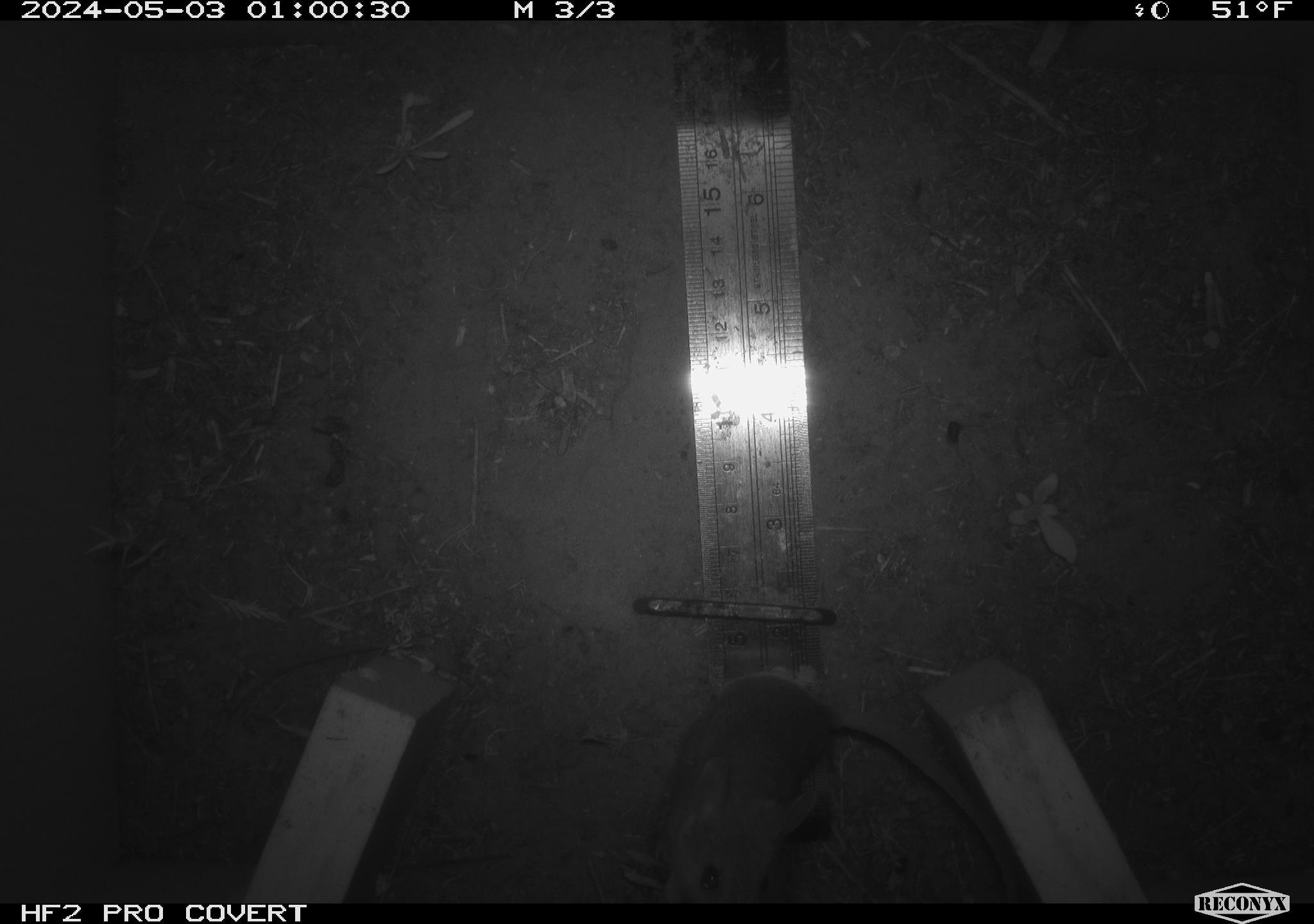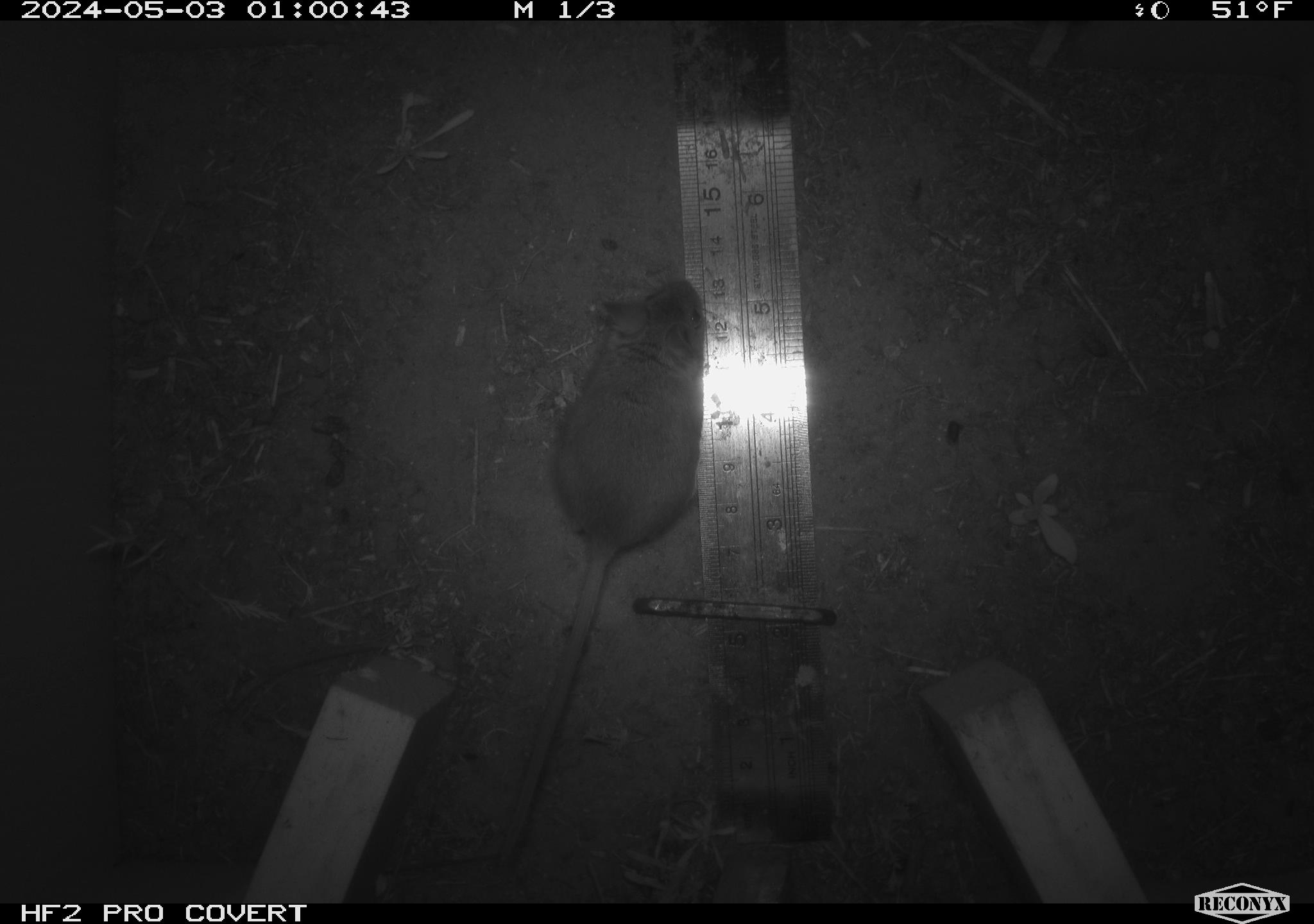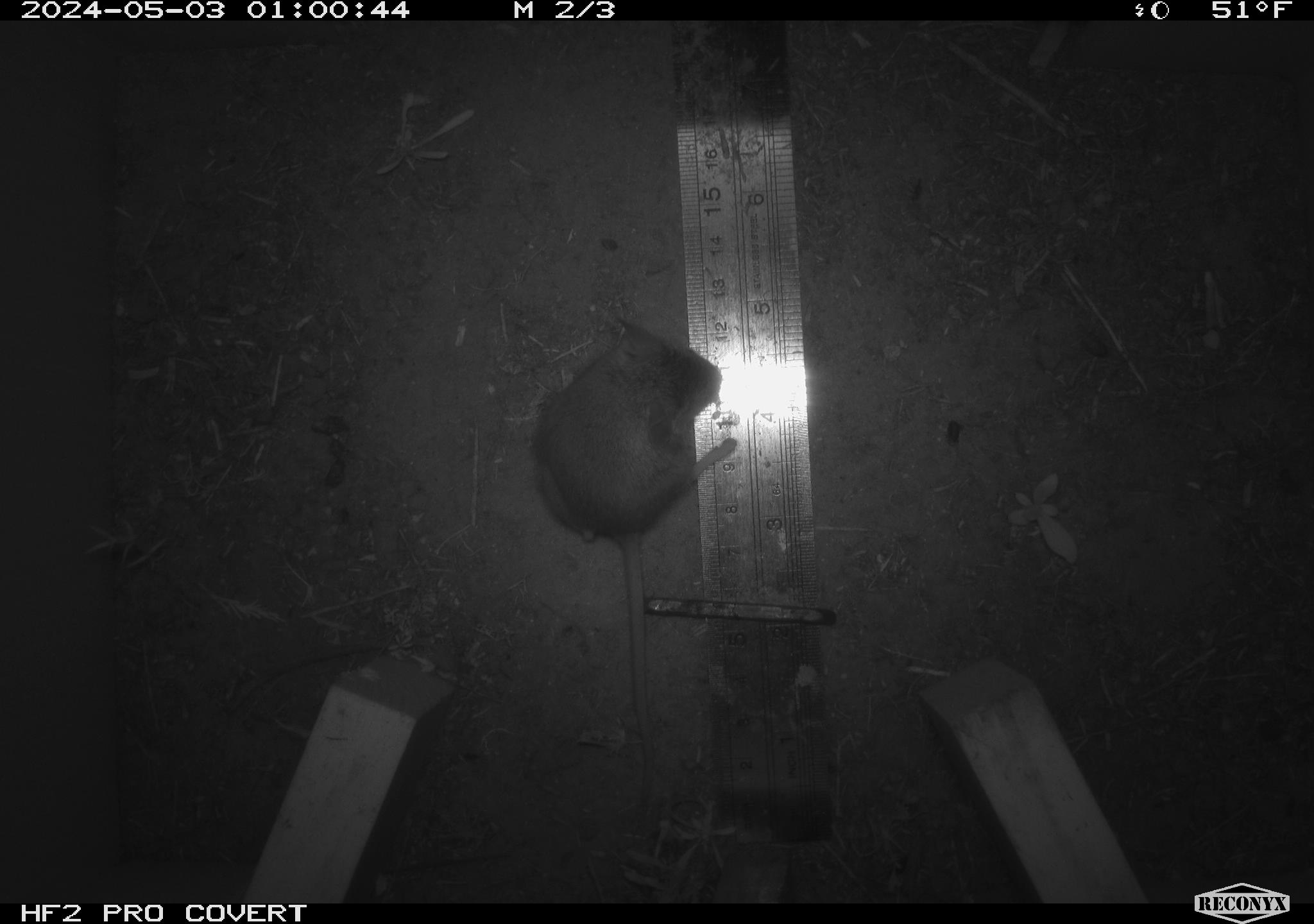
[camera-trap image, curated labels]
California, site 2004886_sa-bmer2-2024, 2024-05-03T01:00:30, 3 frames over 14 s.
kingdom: Animalia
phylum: Chordata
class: Mammalia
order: Rodentia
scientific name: Rodentia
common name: mouse species